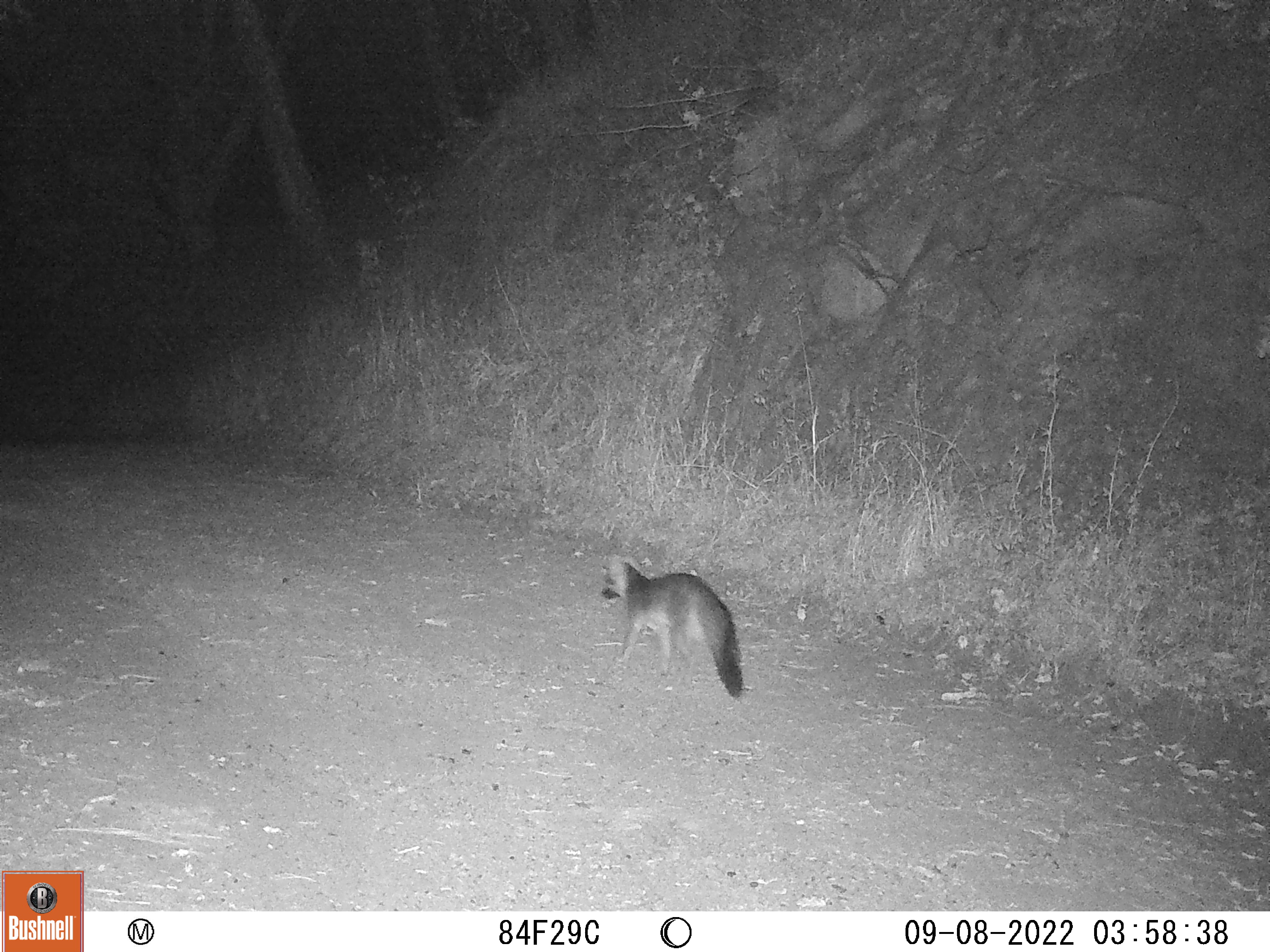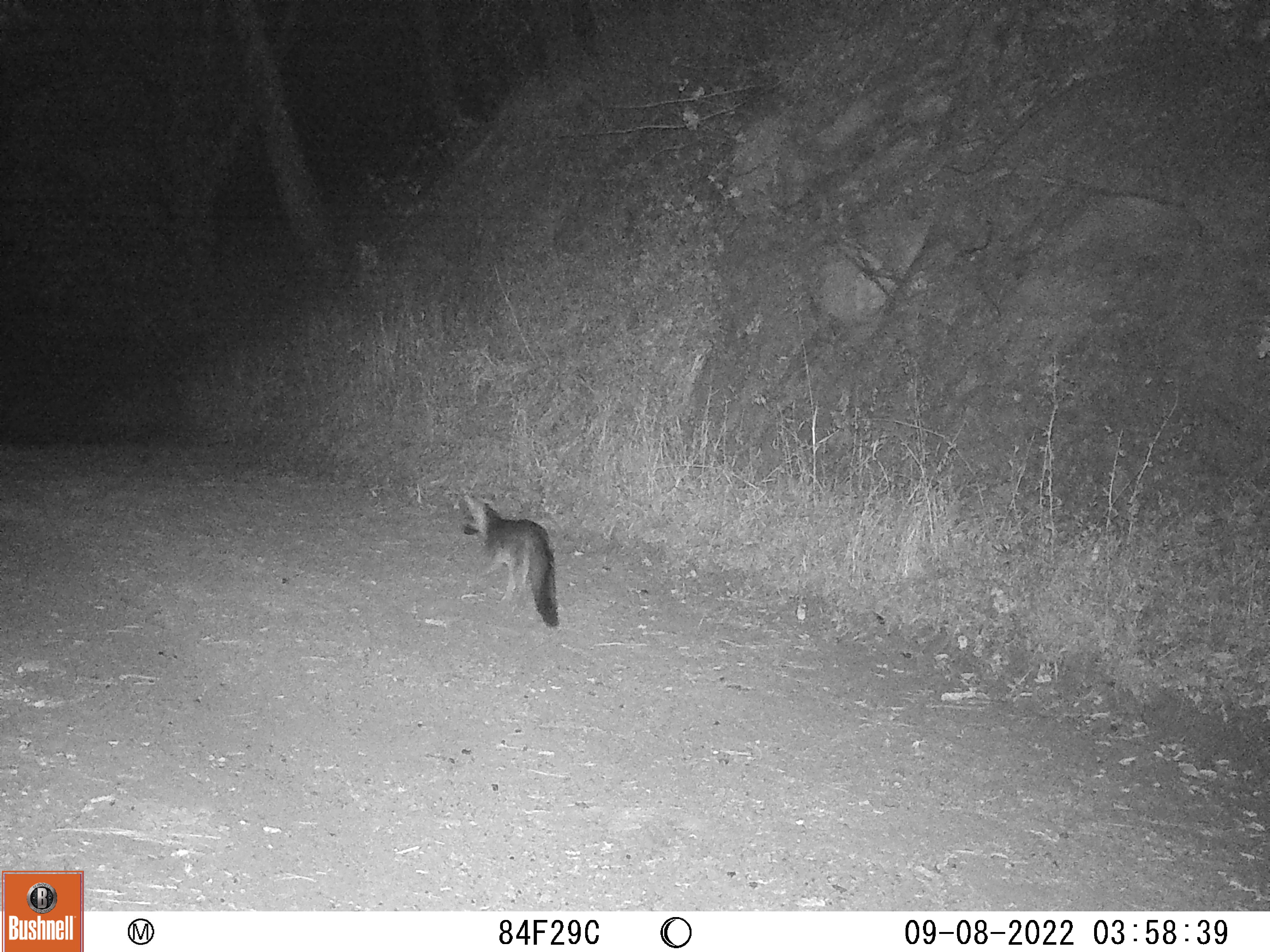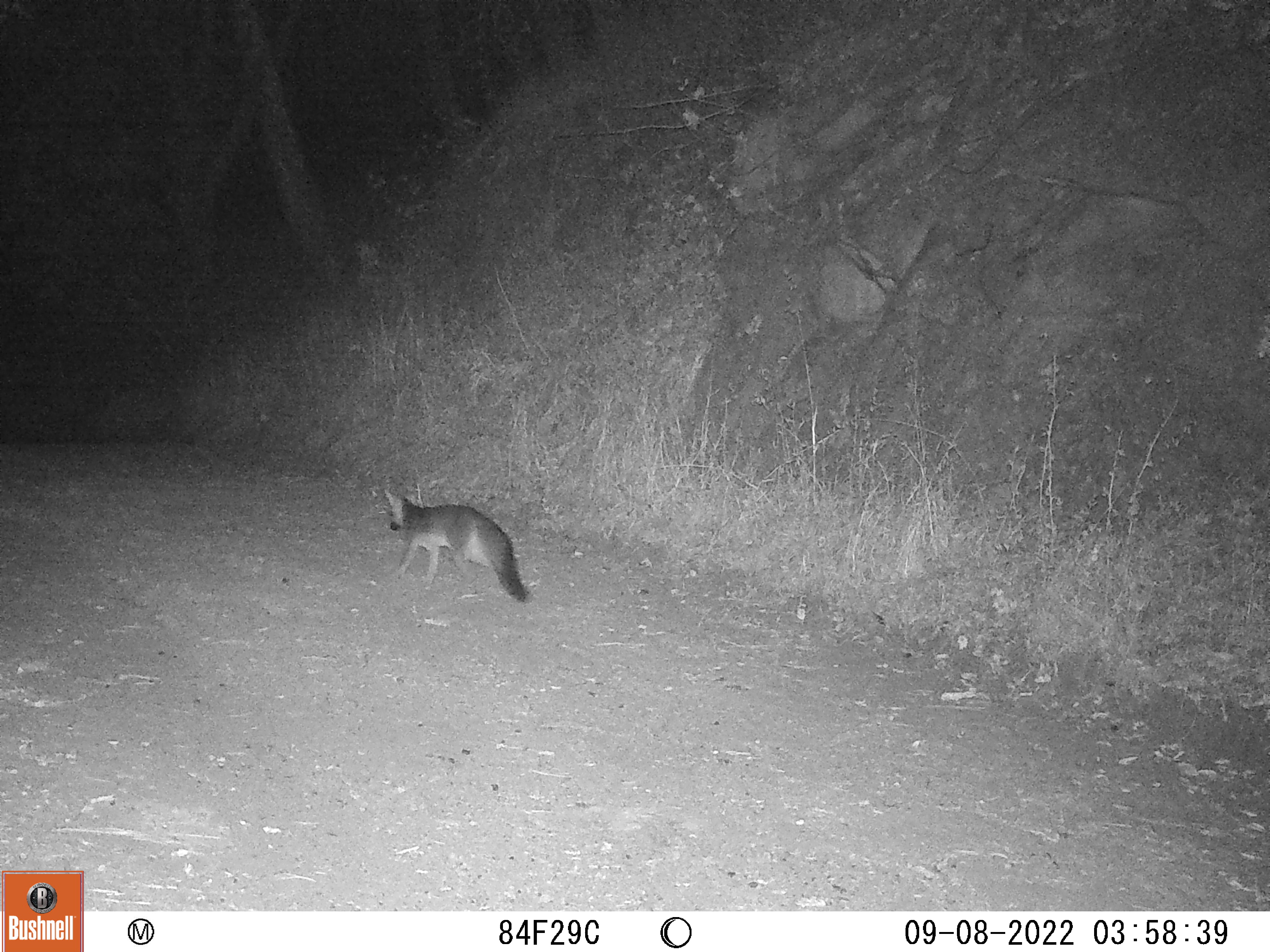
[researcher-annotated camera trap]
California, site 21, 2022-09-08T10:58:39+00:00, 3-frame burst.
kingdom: Animalia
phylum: Chordata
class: Mammalia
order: Carnivora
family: Canidae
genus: Urocyon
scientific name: Urocyon cinereoargenteus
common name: gray fox